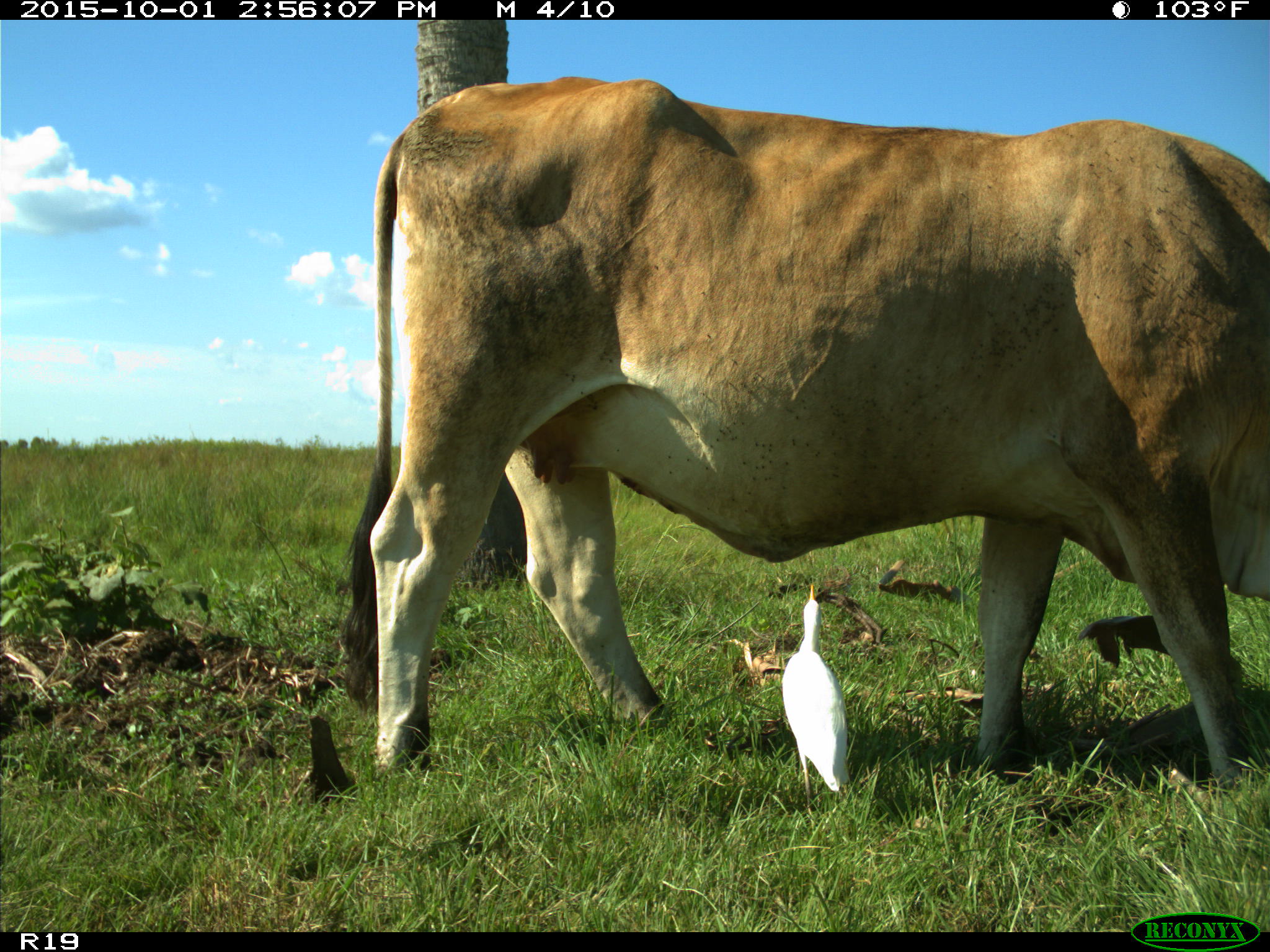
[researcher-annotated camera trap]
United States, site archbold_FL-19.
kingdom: Animalia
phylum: Chordata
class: Mammalia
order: Artiodactyla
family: Bovidae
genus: Bos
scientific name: Bos taurus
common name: domestic cow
Bos taurus (domestic cow).